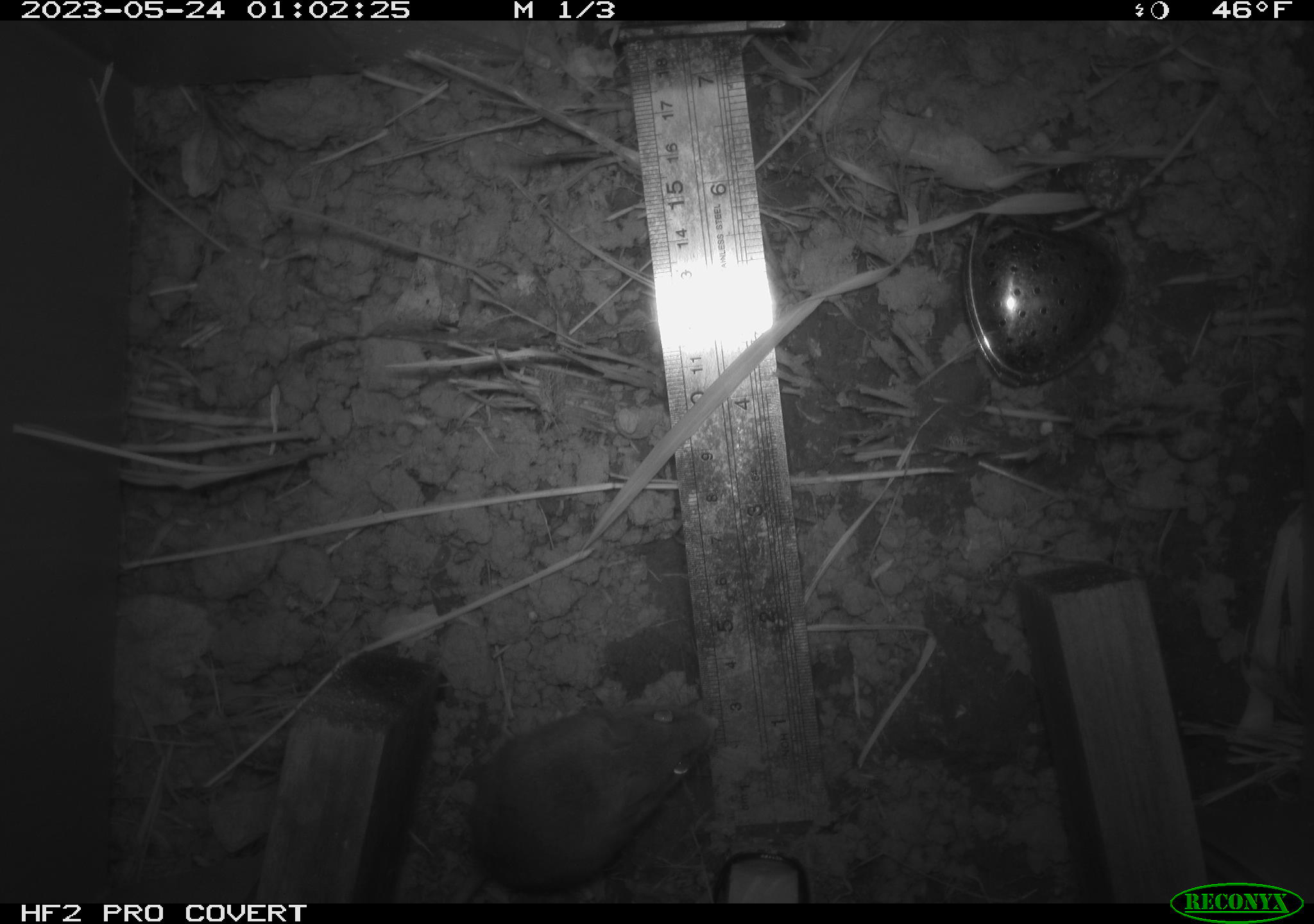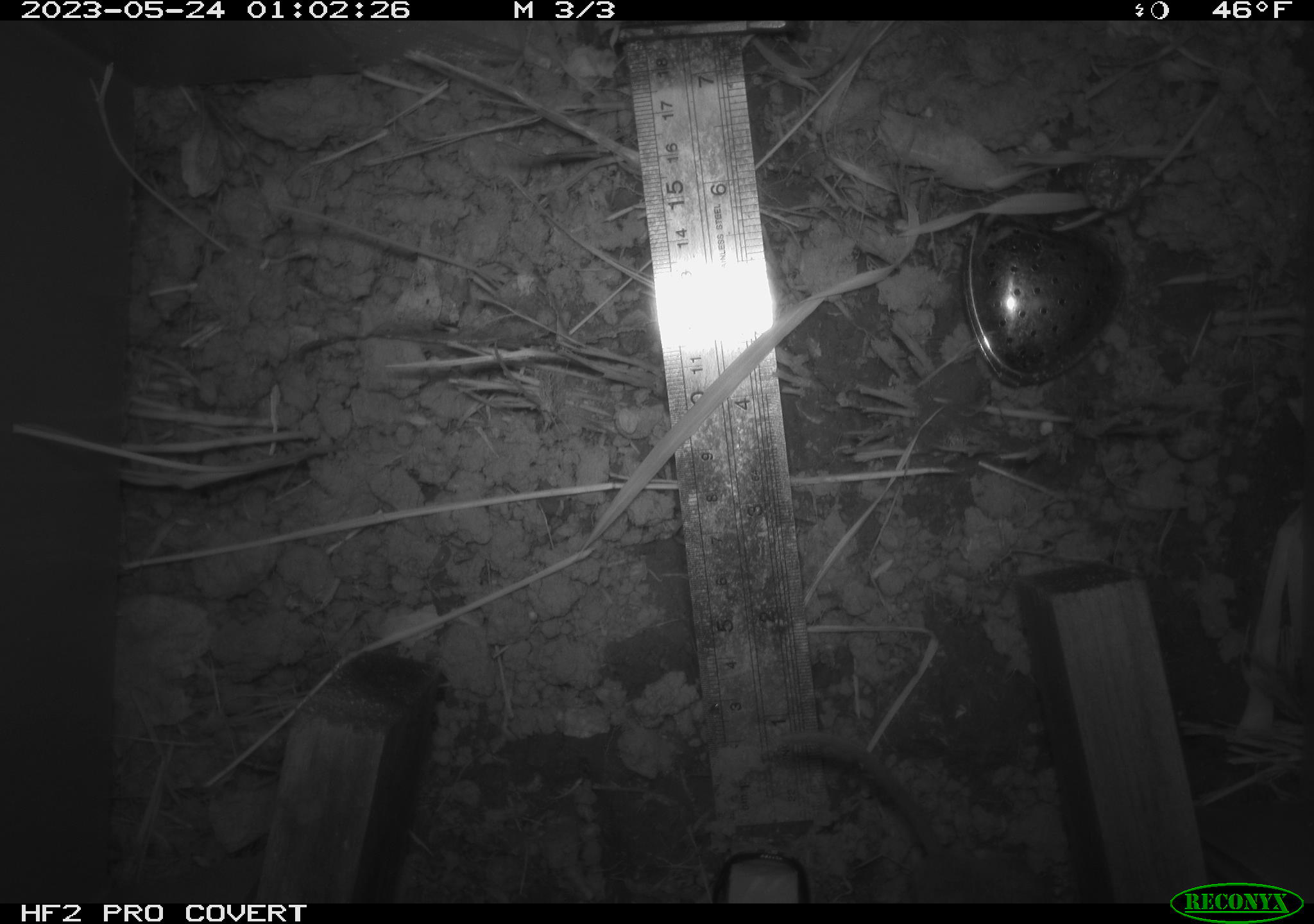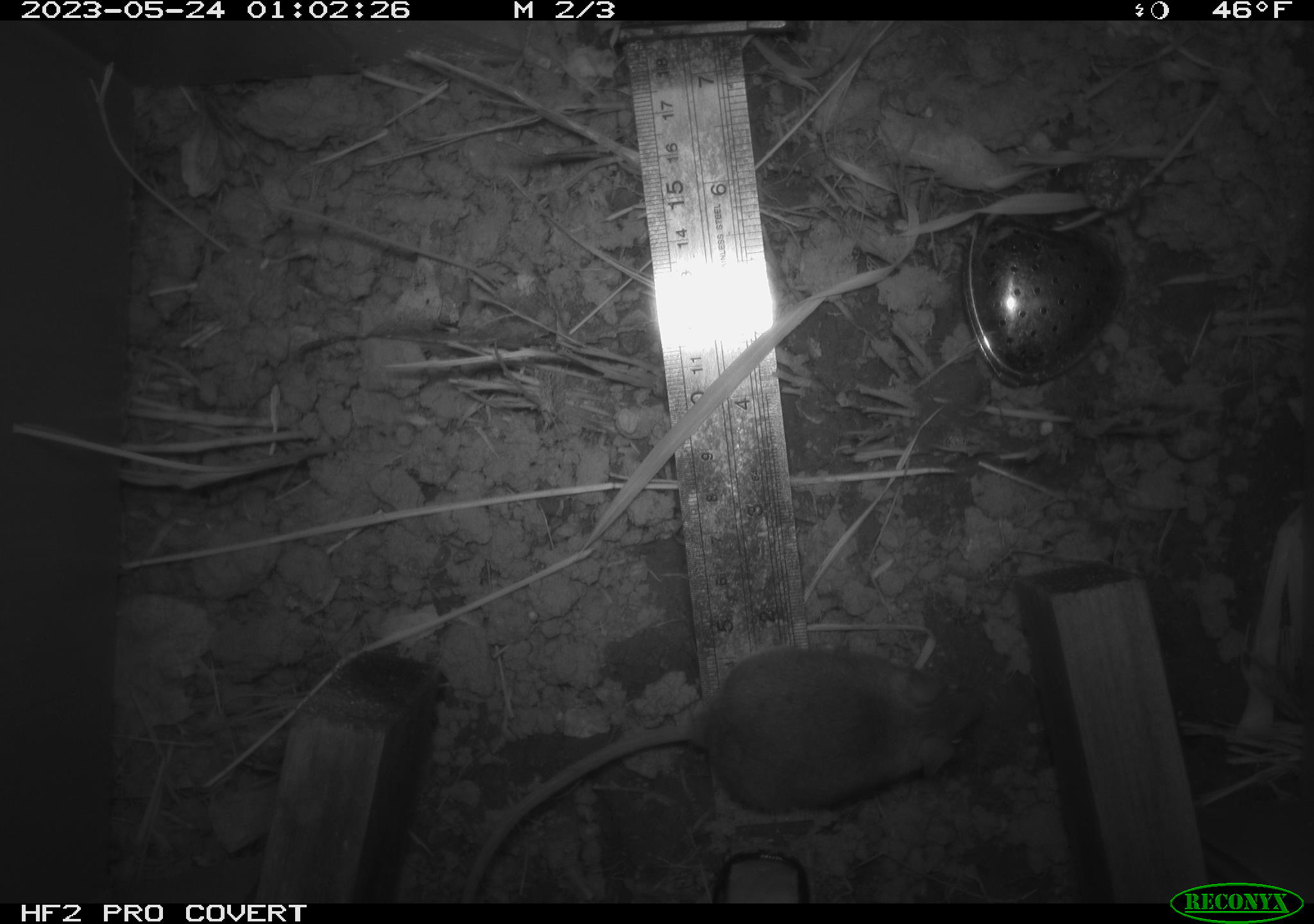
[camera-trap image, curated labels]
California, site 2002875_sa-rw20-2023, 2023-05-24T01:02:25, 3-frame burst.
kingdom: Animalia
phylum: Chordata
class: Mammalia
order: Rodentia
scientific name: Rodentia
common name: mouse species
Mouse species (Rodentia).